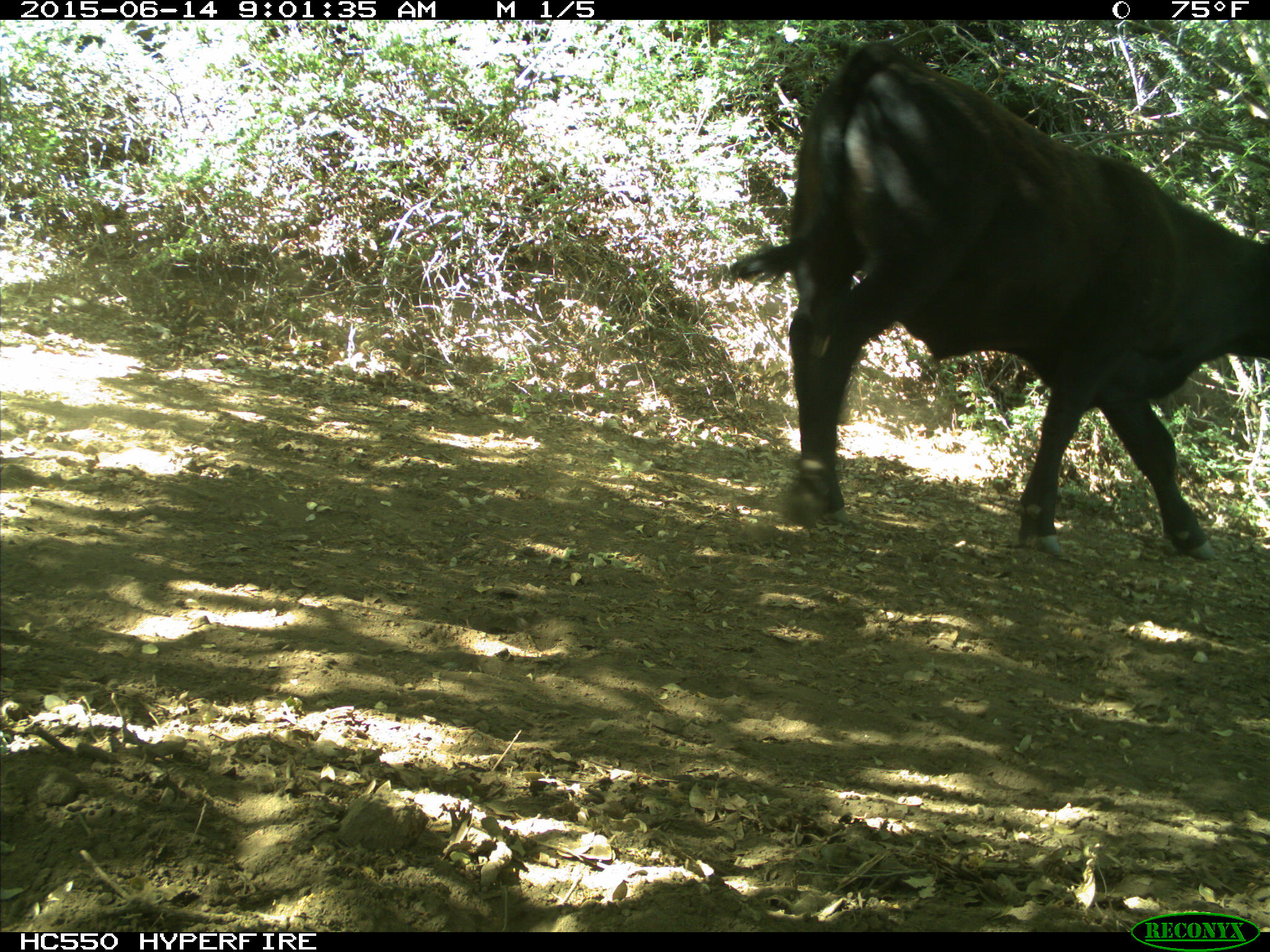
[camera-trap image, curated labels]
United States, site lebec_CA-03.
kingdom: Animalia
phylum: Chordata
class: Mammalia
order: Artiodactyla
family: Bovidae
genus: Bos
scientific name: Bos taurus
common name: domestic cow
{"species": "Bos taurus (domestic cow)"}